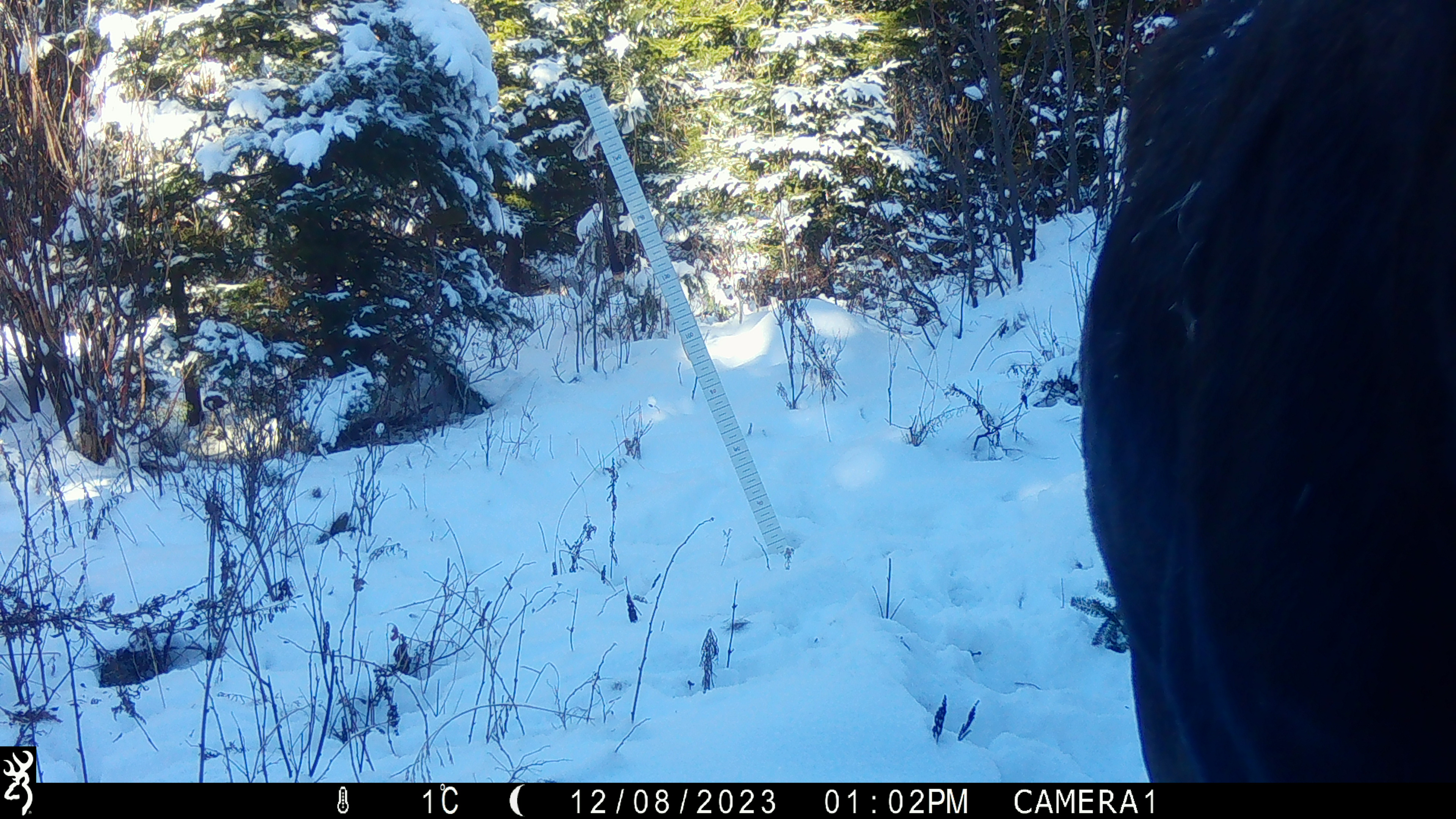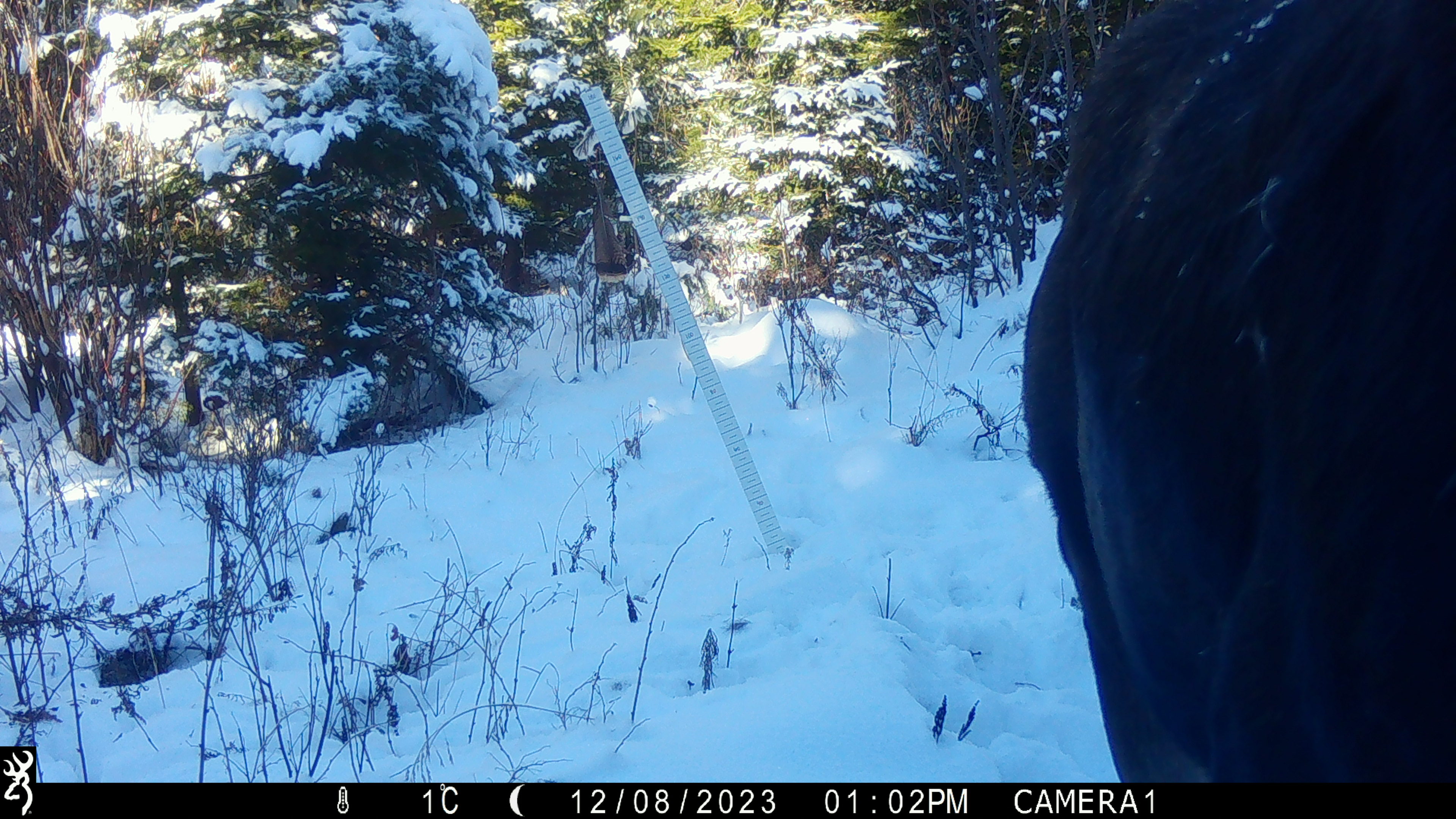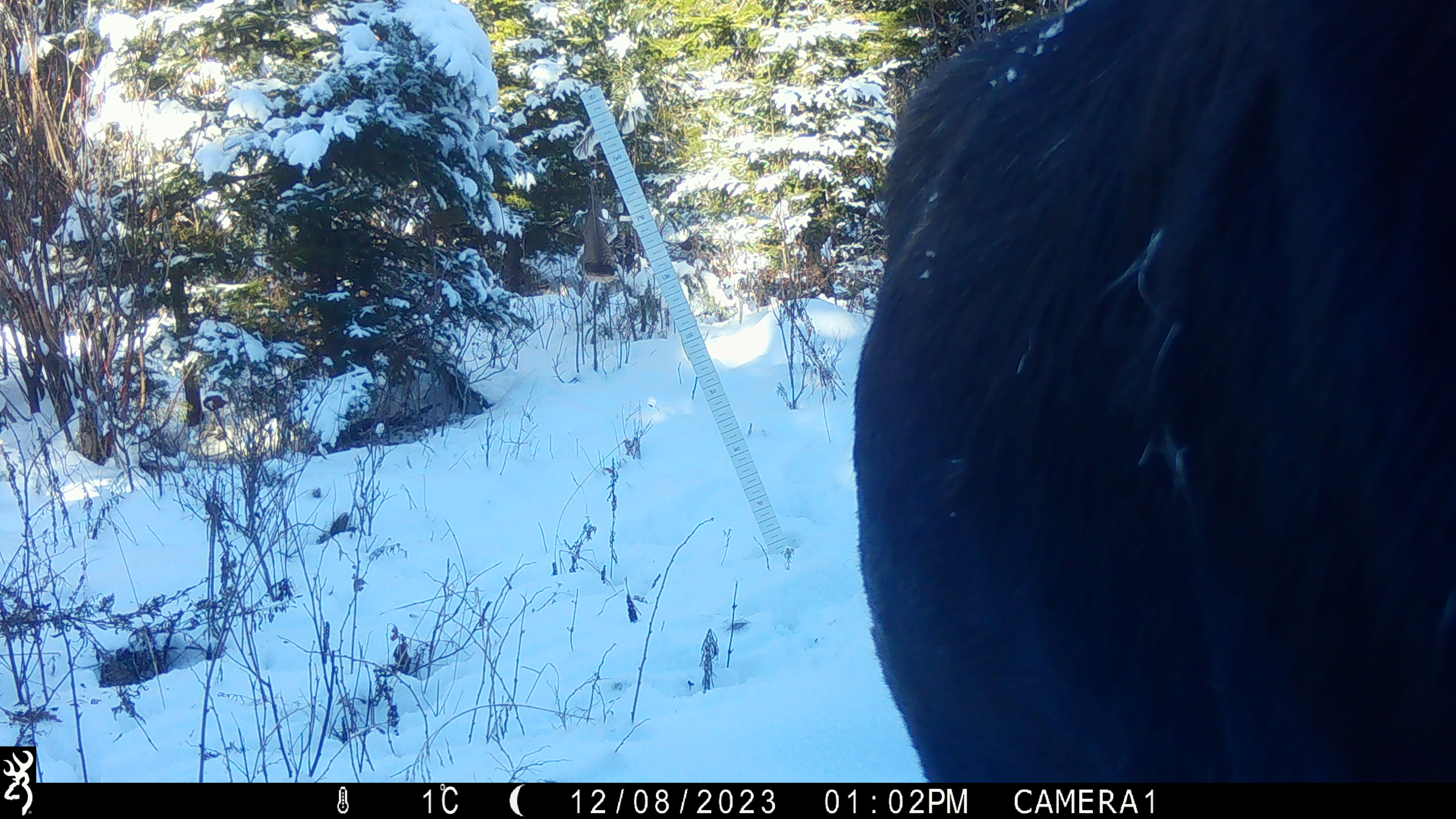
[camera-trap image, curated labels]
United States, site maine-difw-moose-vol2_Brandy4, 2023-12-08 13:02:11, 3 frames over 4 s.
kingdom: Animalia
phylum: Chordata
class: Mammalia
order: Artiodactyla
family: Cervidae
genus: Alces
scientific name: Alces alces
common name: moose